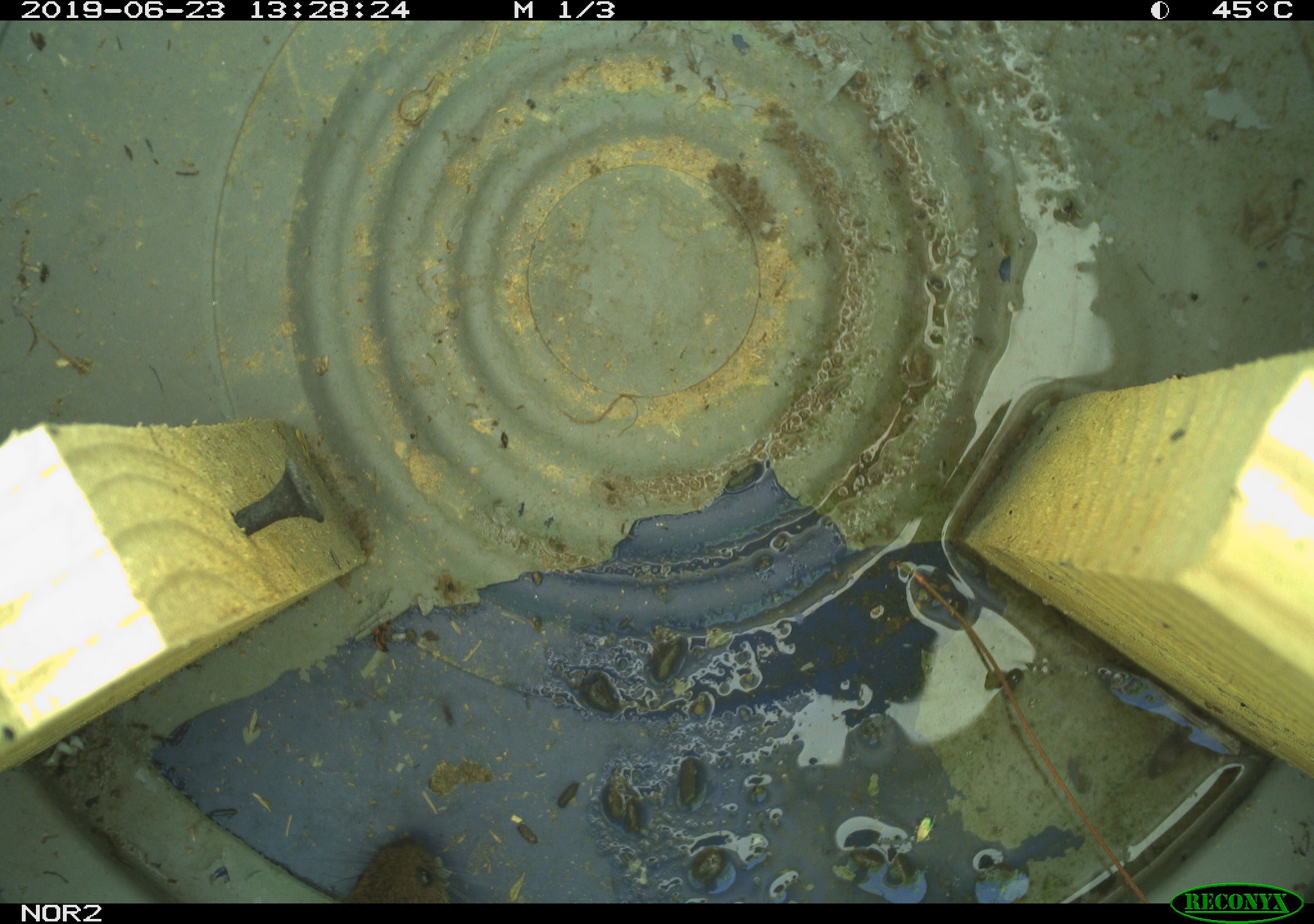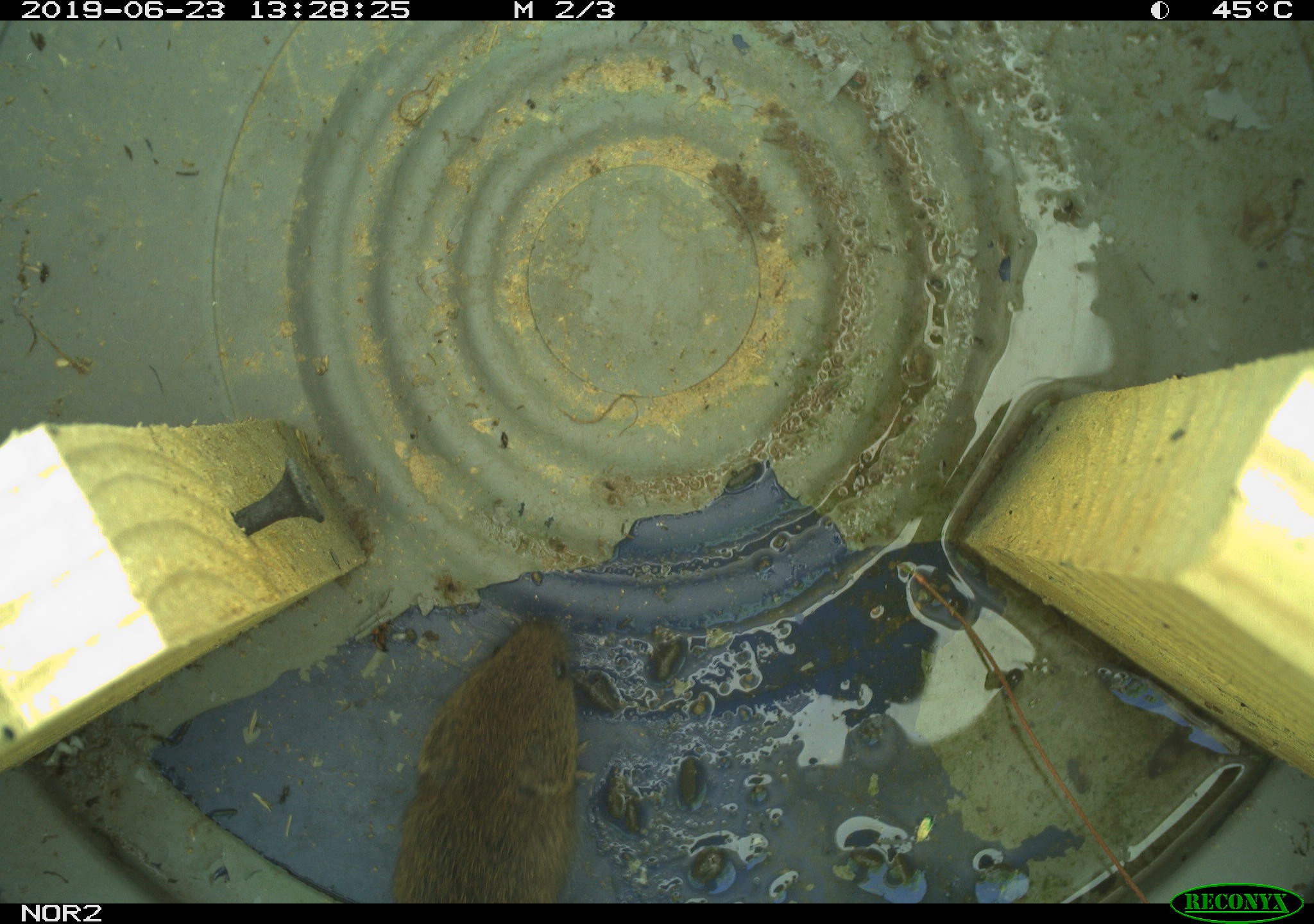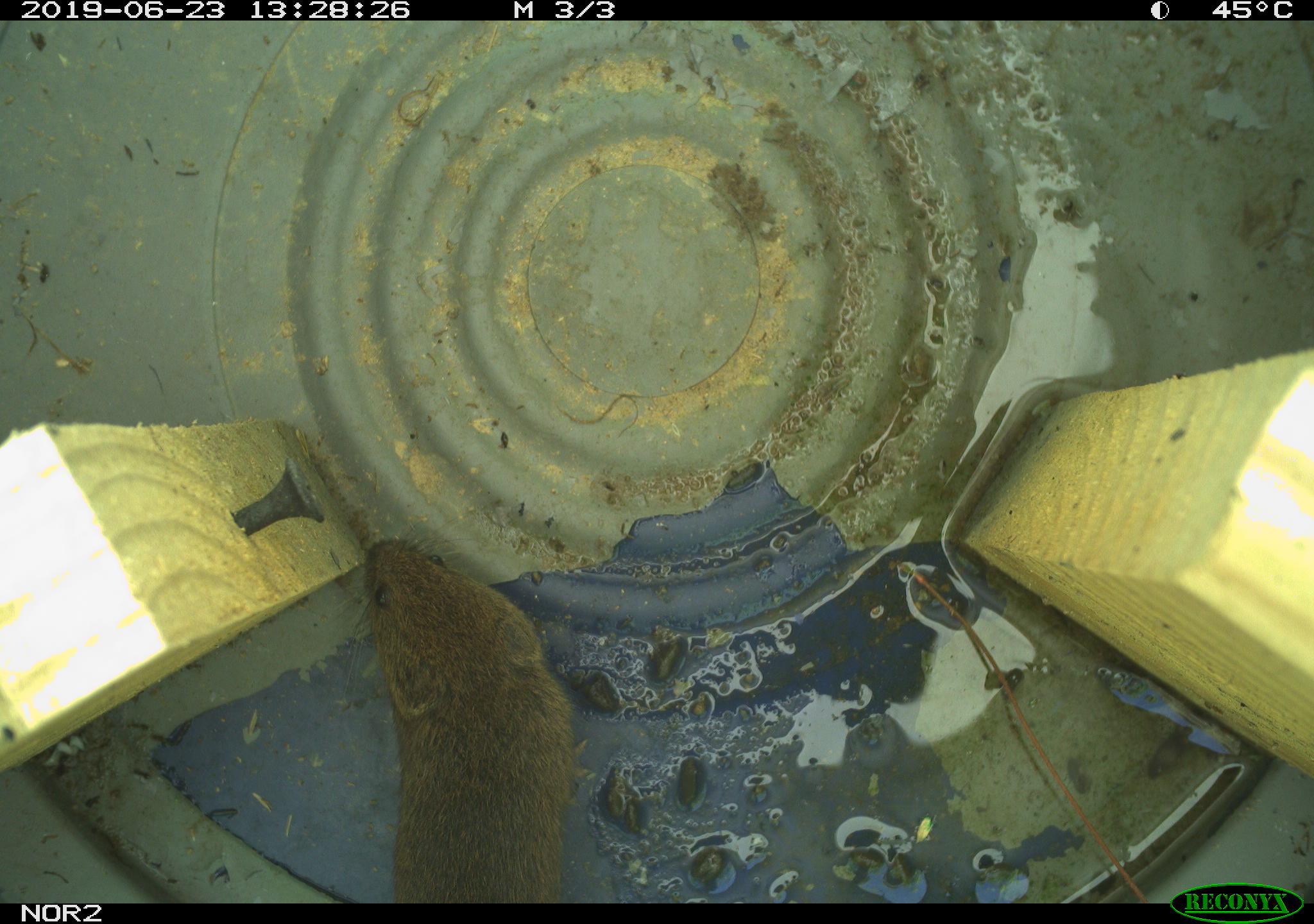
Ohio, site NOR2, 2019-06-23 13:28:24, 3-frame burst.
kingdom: Animalia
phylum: Chordata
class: Mammalia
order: Rodentia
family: Cricetidae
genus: Microtus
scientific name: Microtus pennsylvanicus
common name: meadow vole